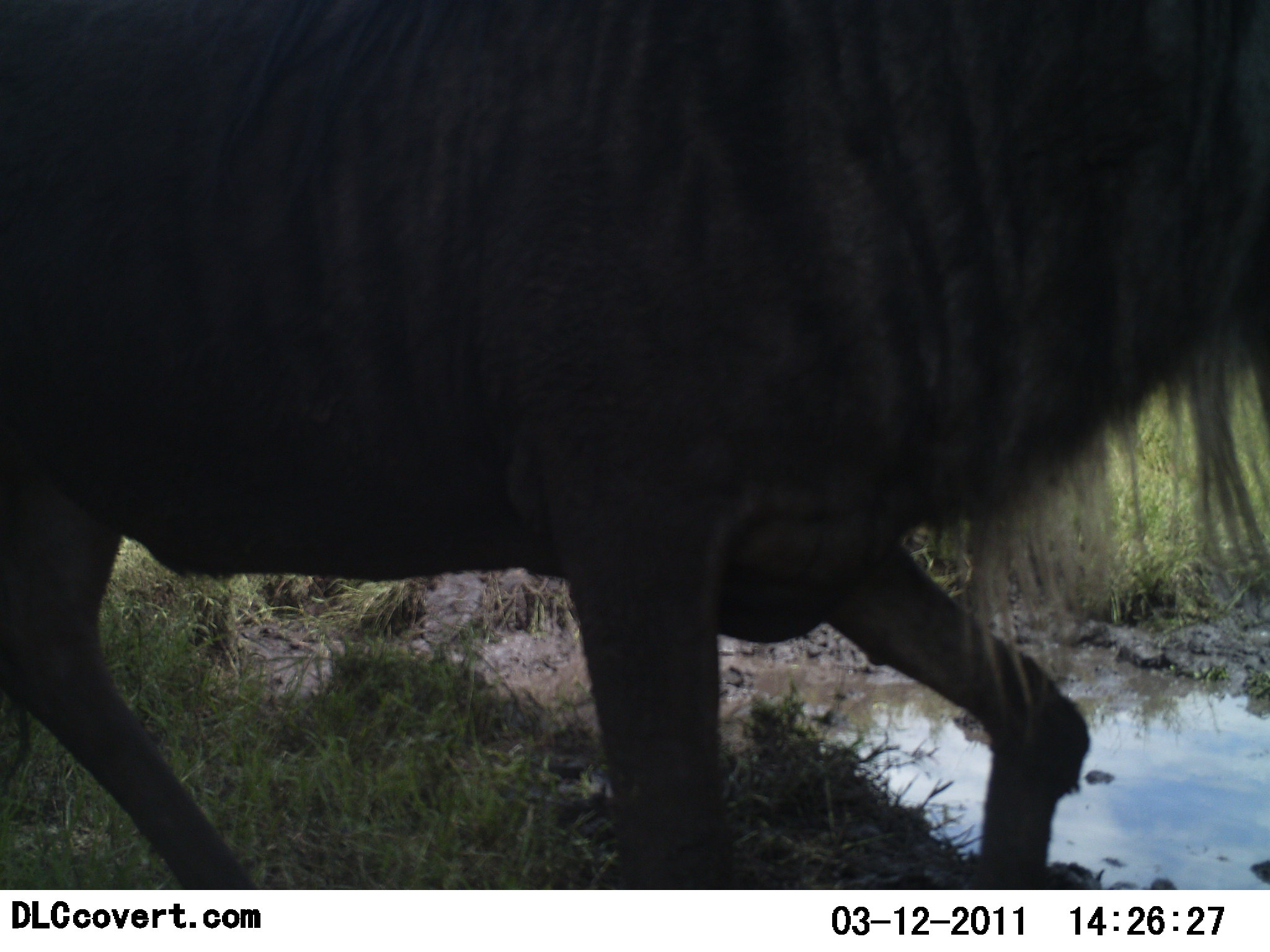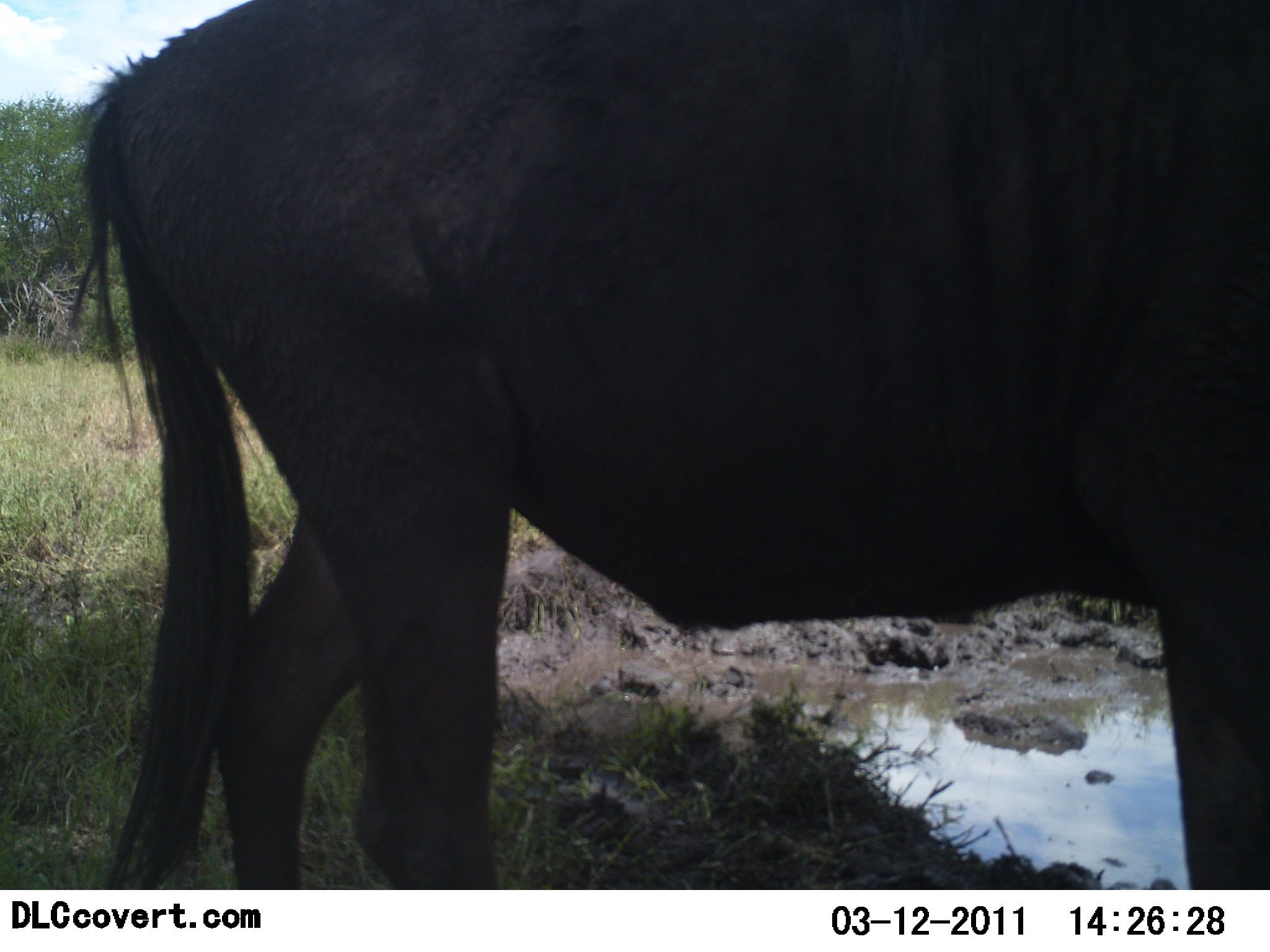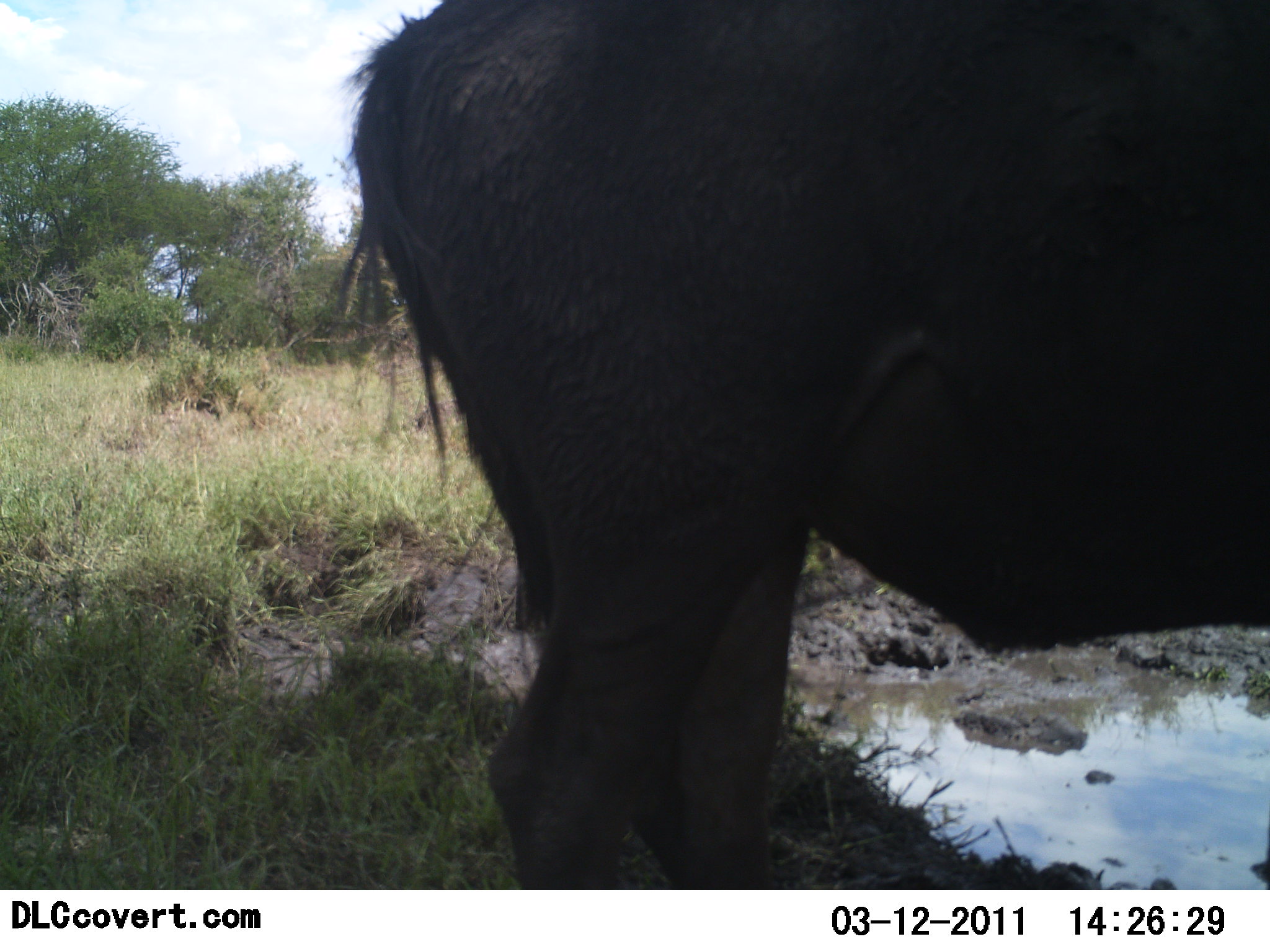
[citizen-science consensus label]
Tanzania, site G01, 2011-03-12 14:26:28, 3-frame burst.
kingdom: Animalia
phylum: Chordata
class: Mammalia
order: Artiodactyla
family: Bovidae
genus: Connochaetes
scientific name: Connochaetes taurinus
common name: blue wildebeest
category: wildebeest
Wildebeest (blue wildebeest) (Connochaetes taurinus), count 1. Behavior (volunteer vote fractions): standing 36%, resting 0%, moving 64%, interacting 0%. Young present (vote fraction): 0%. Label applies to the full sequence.